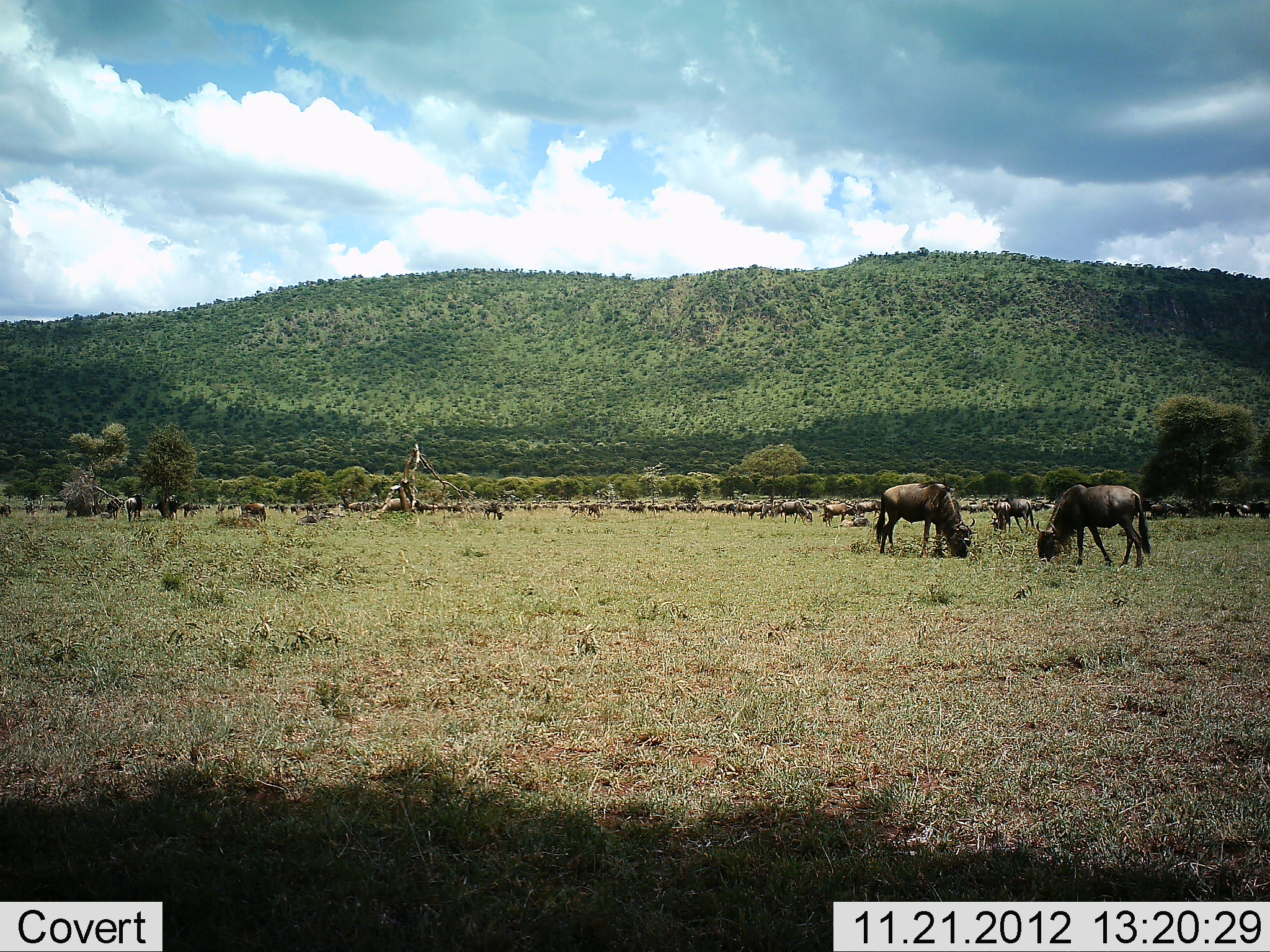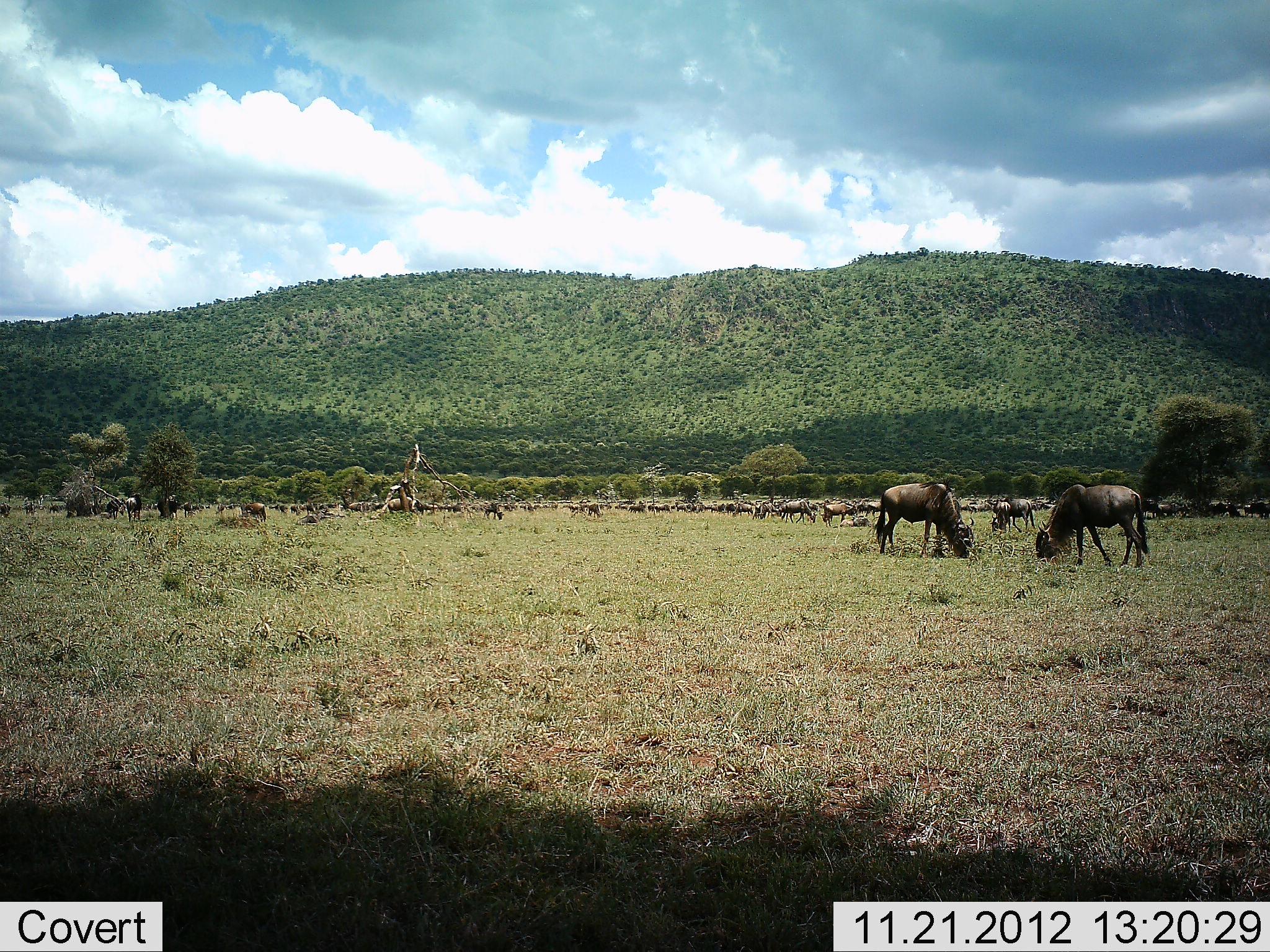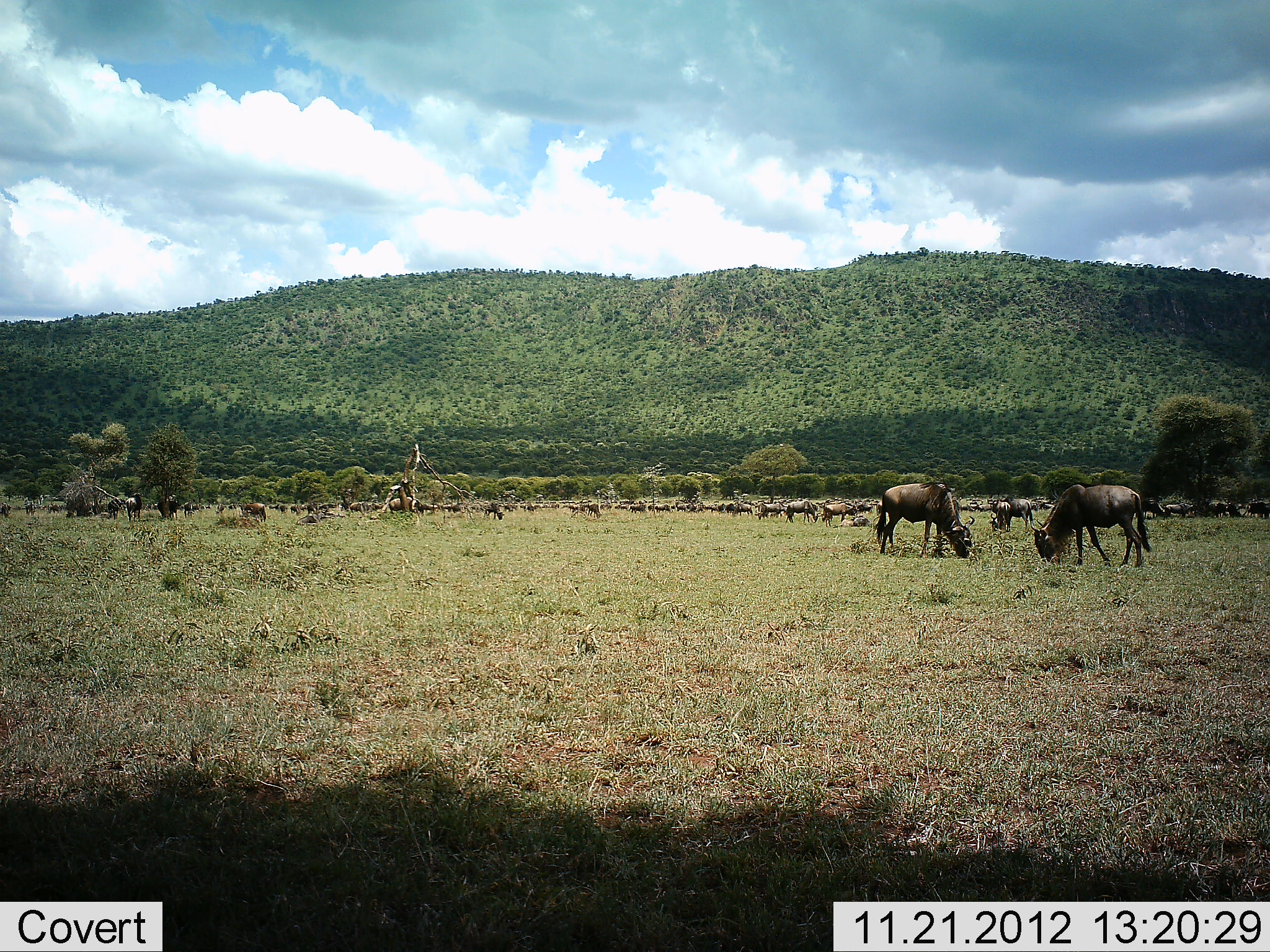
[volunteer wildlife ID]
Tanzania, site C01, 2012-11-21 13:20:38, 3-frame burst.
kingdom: Animalia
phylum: Chordata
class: Mammalia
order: Artiodactyla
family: Bovidae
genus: Connochaetes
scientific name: Connochaetes taurinus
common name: blue wildebeest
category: wildebeest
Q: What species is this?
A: Wildebeest (blue wildebeest) (Connochaetes taurinus).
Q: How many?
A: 11-50.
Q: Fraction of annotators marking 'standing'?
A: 29%.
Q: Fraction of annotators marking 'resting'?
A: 4%.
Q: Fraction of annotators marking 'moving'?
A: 25%.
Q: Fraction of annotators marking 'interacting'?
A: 0%.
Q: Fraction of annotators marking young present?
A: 0%.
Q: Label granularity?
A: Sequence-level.